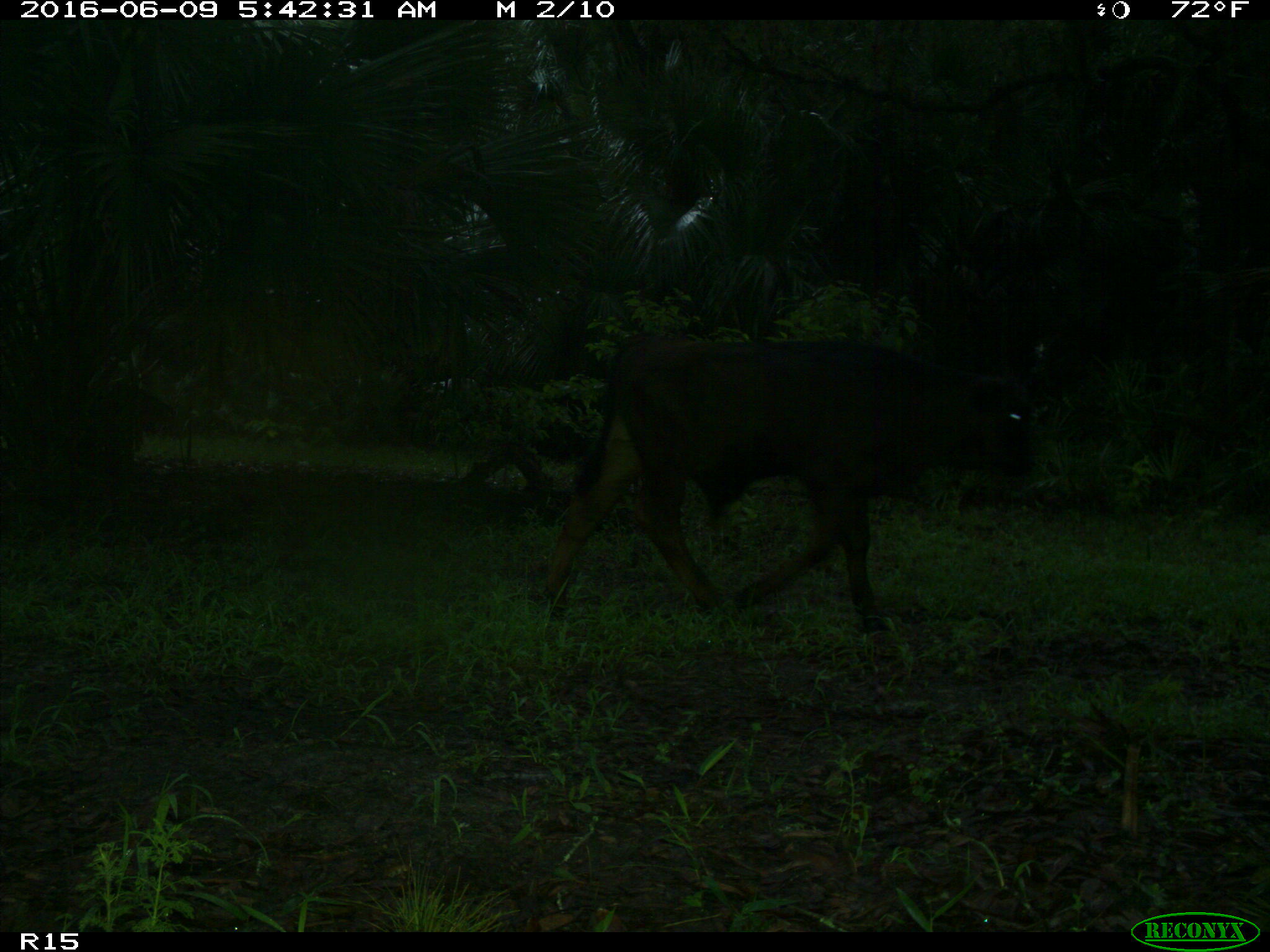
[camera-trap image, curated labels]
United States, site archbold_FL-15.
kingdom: Animalia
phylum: Chordata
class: Mammalia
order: Artiodactyla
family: Bovidae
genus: Bos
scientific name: Bos taurus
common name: domestic cow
Bos taurus (domestic cow).